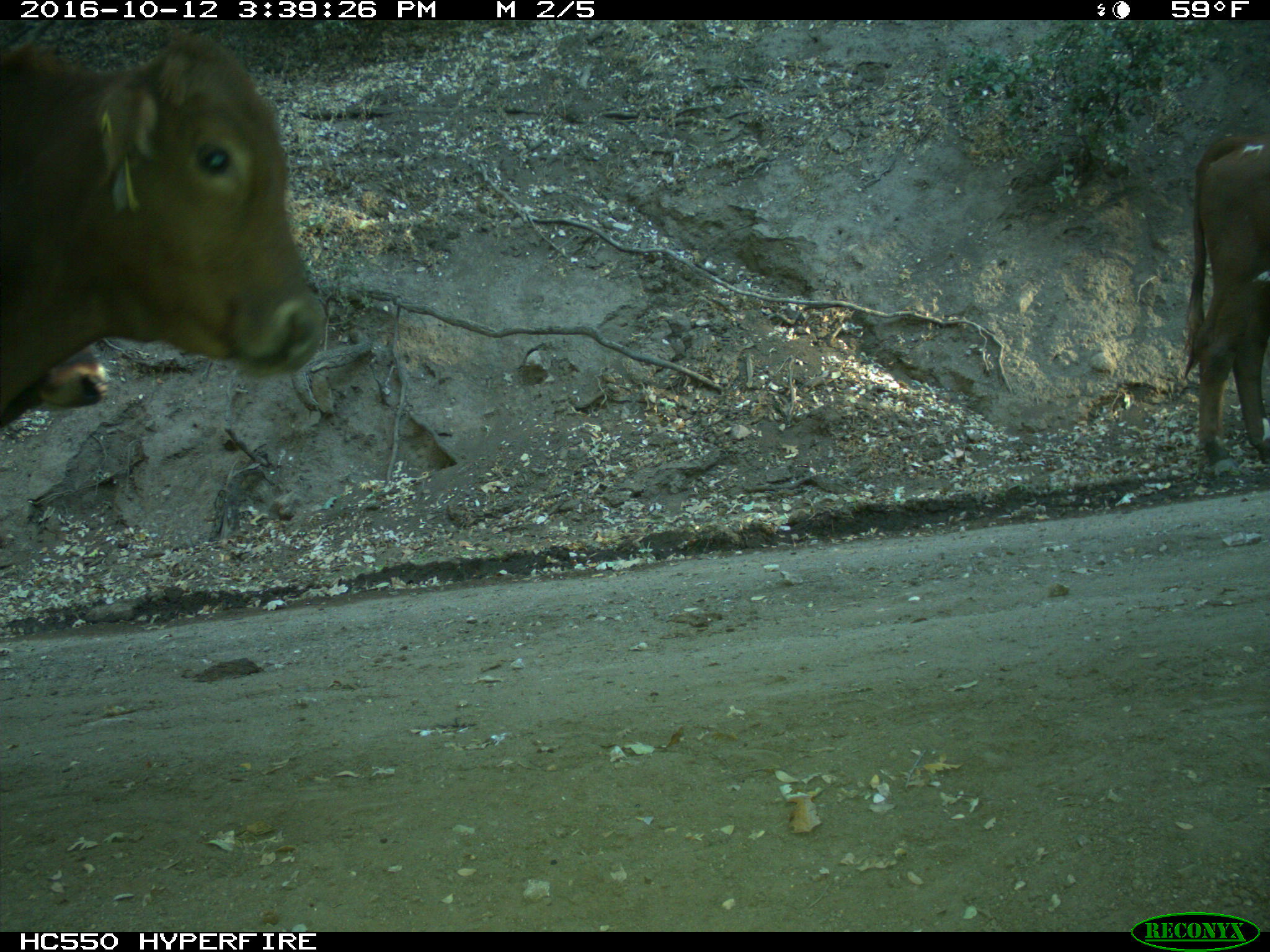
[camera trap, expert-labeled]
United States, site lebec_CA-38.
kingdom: Animalia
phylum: Chordata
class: Mammalia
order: Artiodactyla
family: Bovidae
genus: Bos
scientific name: Bos taurus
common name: domestic cow